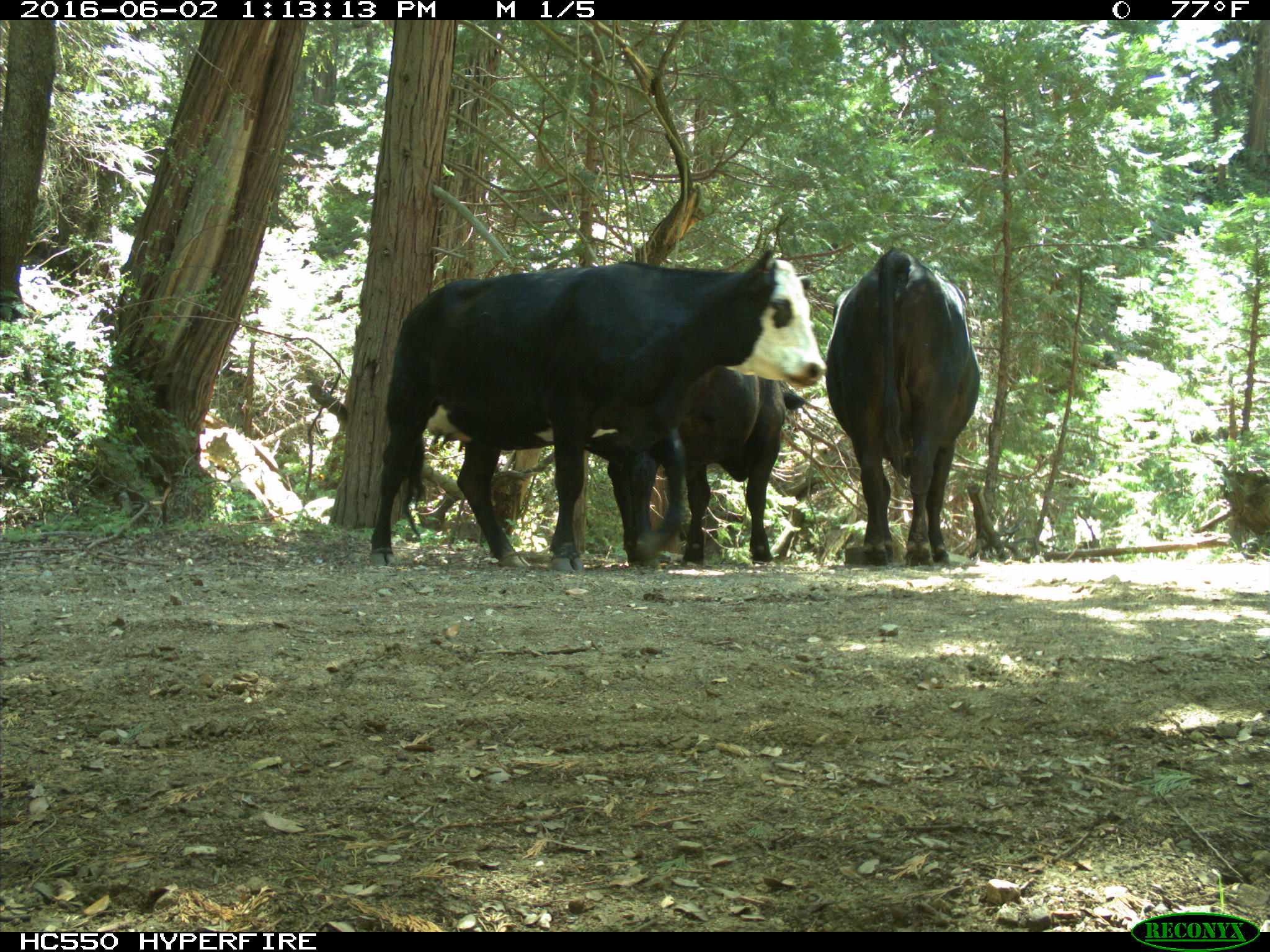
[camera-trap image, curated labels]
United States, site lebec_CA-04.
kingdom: Animalia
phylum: Chordata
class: Mammalia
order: Artiodactyla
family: Bovidae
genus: Bos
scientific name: Bos taurus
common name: domestic cow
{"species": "Bos taurus (domestic cow)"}